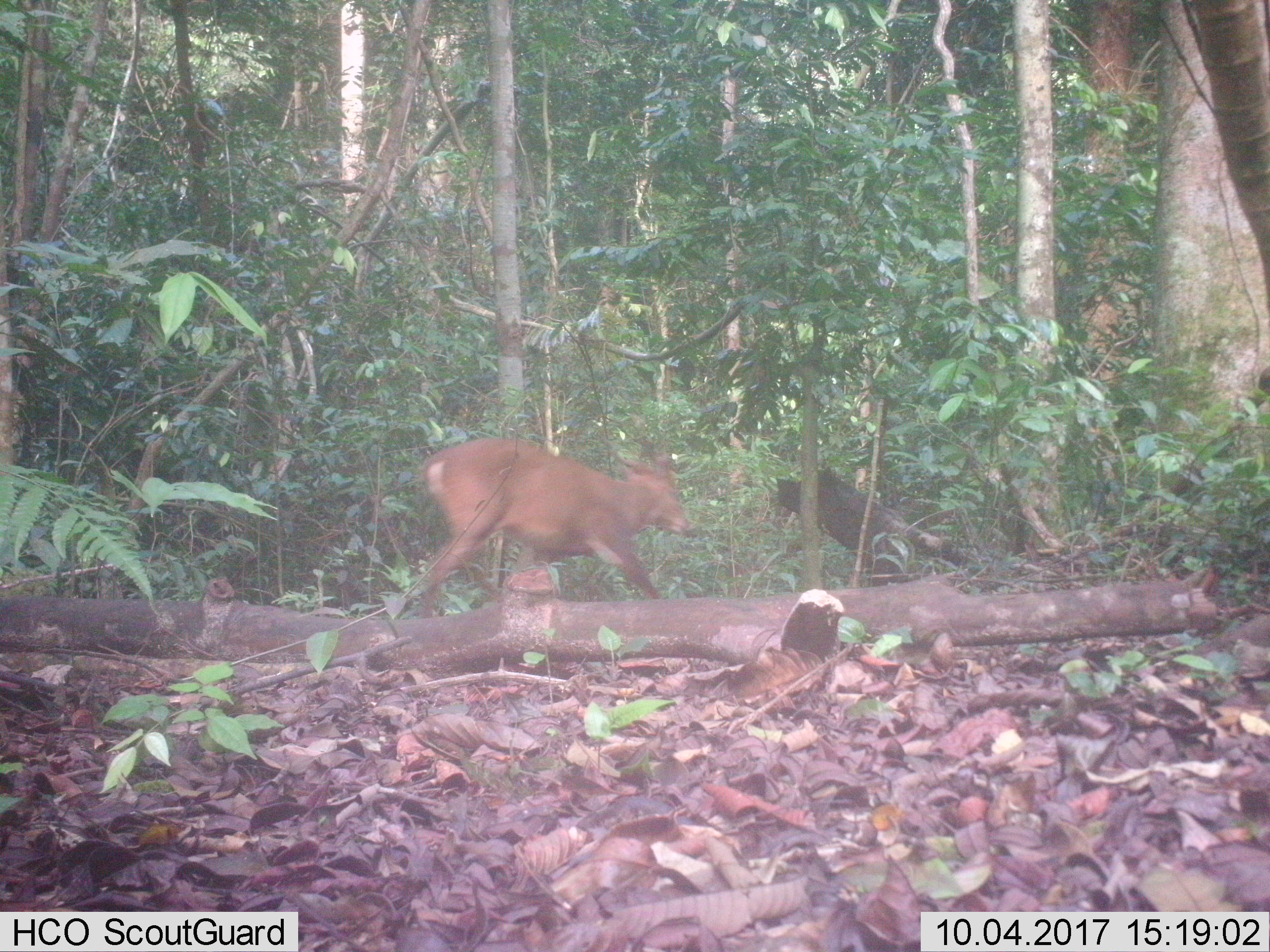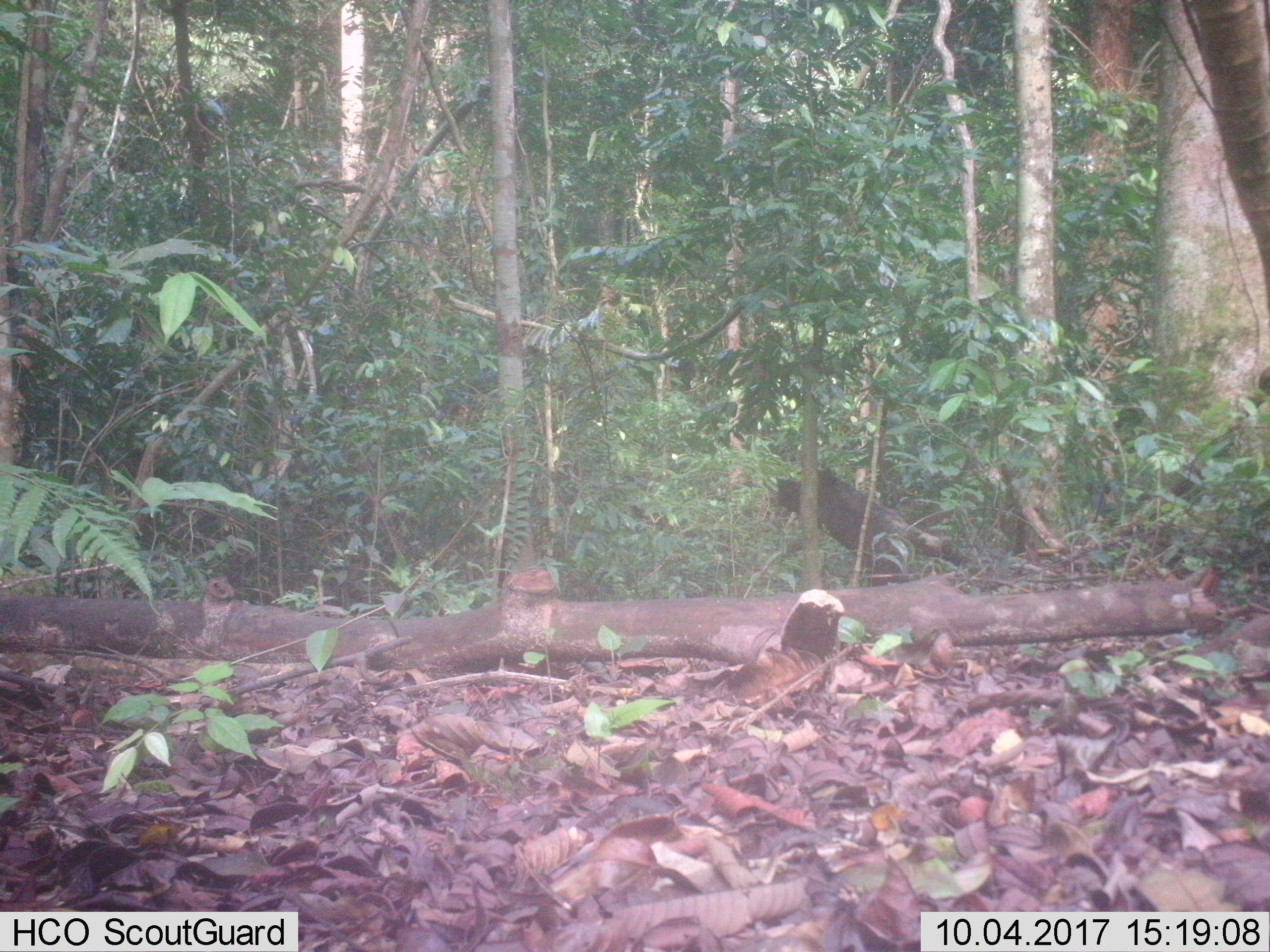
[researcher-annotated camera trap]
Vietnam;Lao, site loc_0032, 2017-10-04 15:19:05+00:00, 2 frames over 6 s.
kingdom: Animalia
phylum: Chordata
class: Mammalia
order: Artiodactyla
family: Cervidae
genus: Muntiacus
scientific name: Muntiacus vuquangensis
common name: large-antlered muntjac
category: large antlered muntjac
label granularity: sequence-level